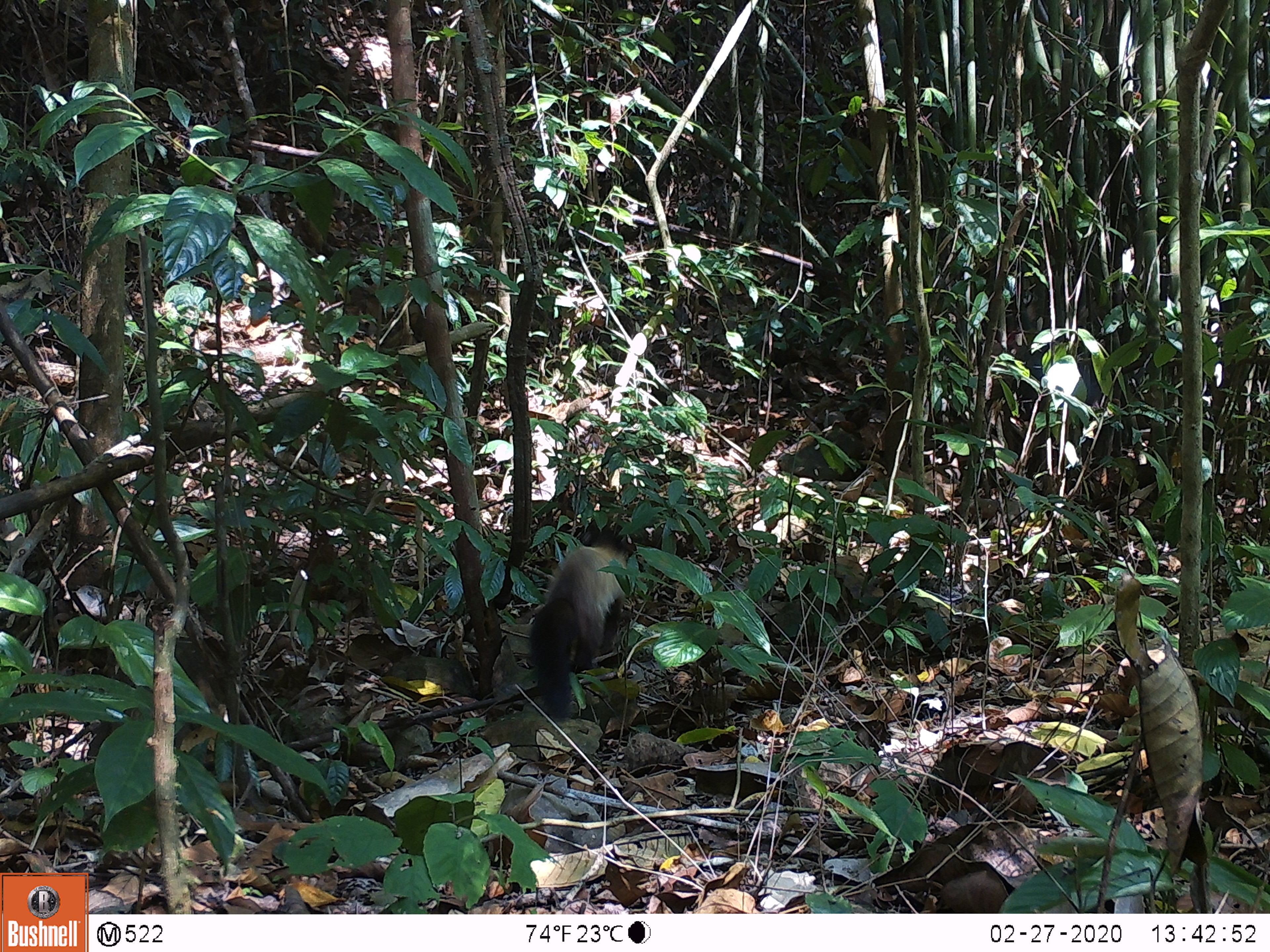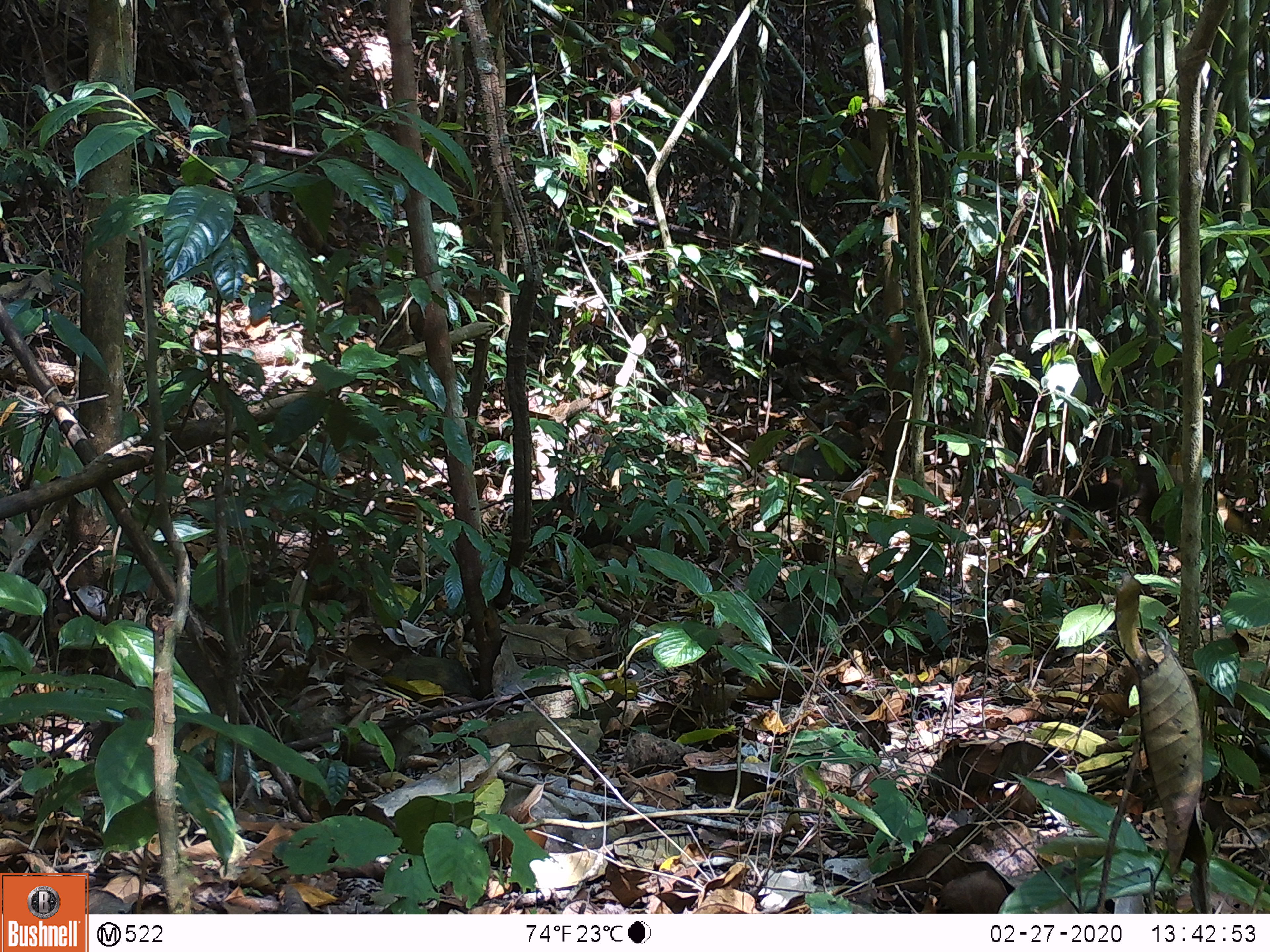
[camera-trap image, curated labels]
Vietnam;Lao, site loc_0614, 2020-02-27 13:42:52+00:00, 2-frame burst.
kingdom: Animalia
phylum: Chordata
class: Mammalia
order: Carnivora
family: Mustelidae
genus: Martes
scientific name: Martes flavigula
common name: yellow-throated marten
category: yellow throated marten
Yellow throated marten (yellow-throated marten) (Martes flavigula). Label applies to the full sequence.